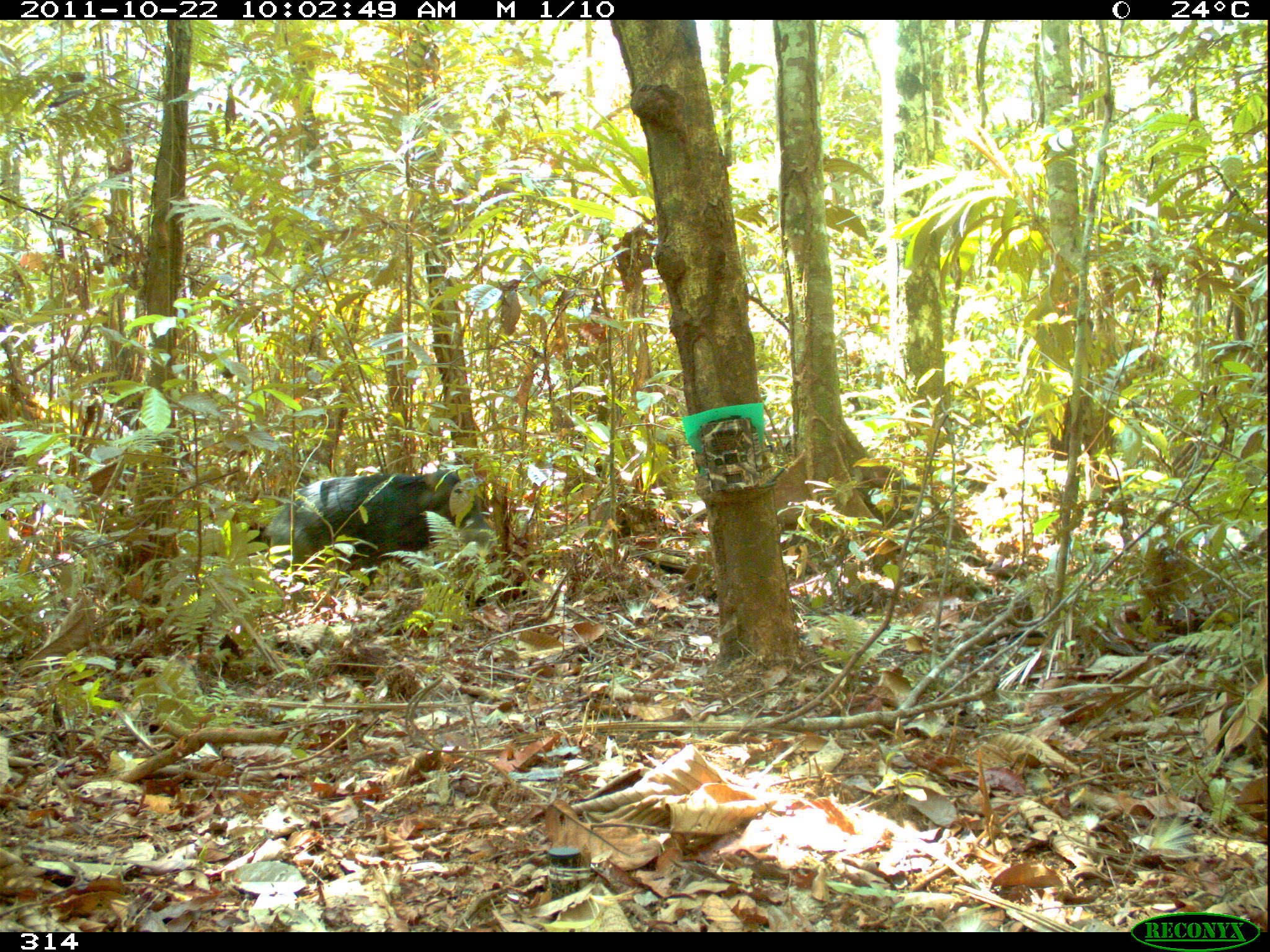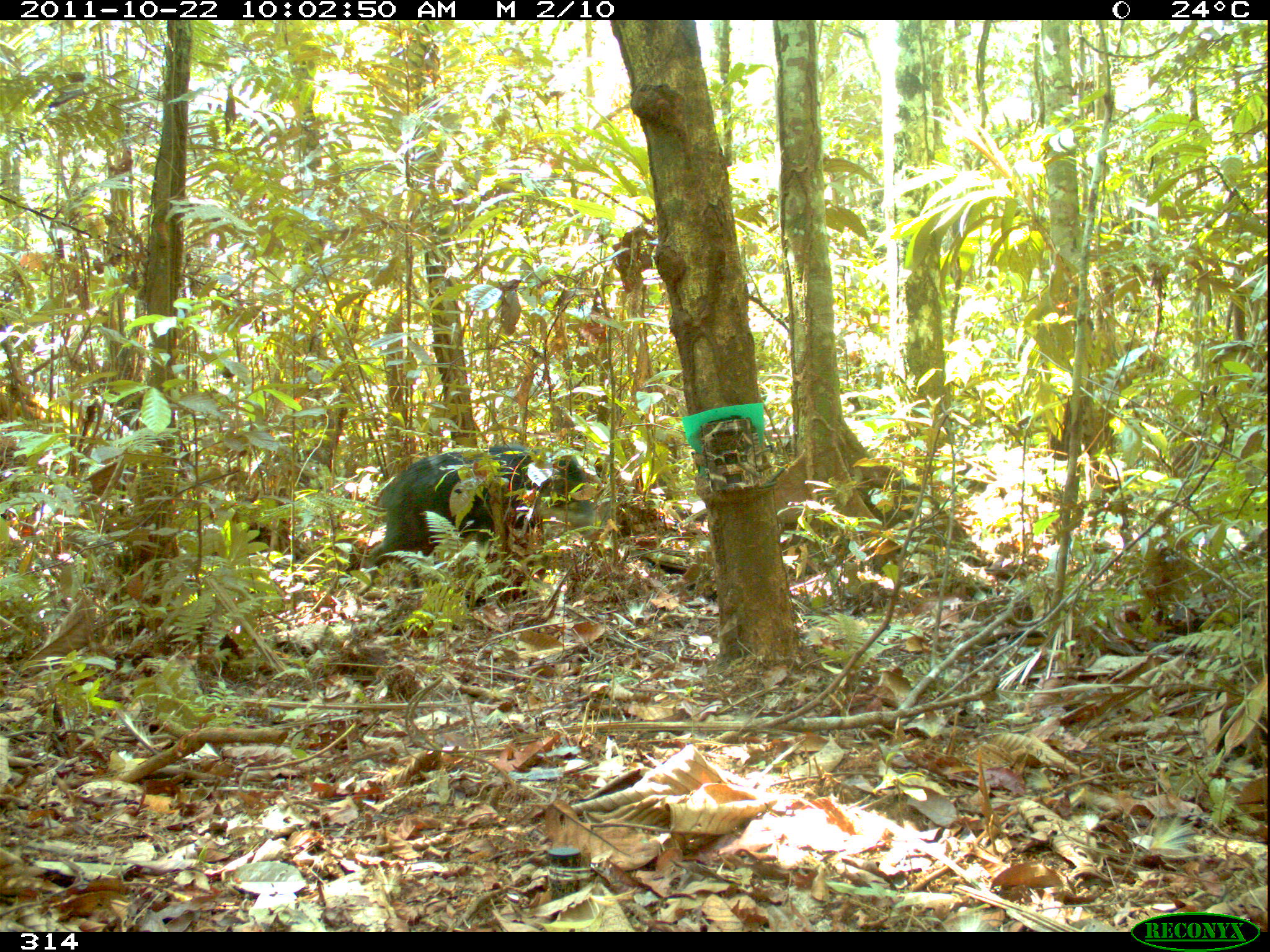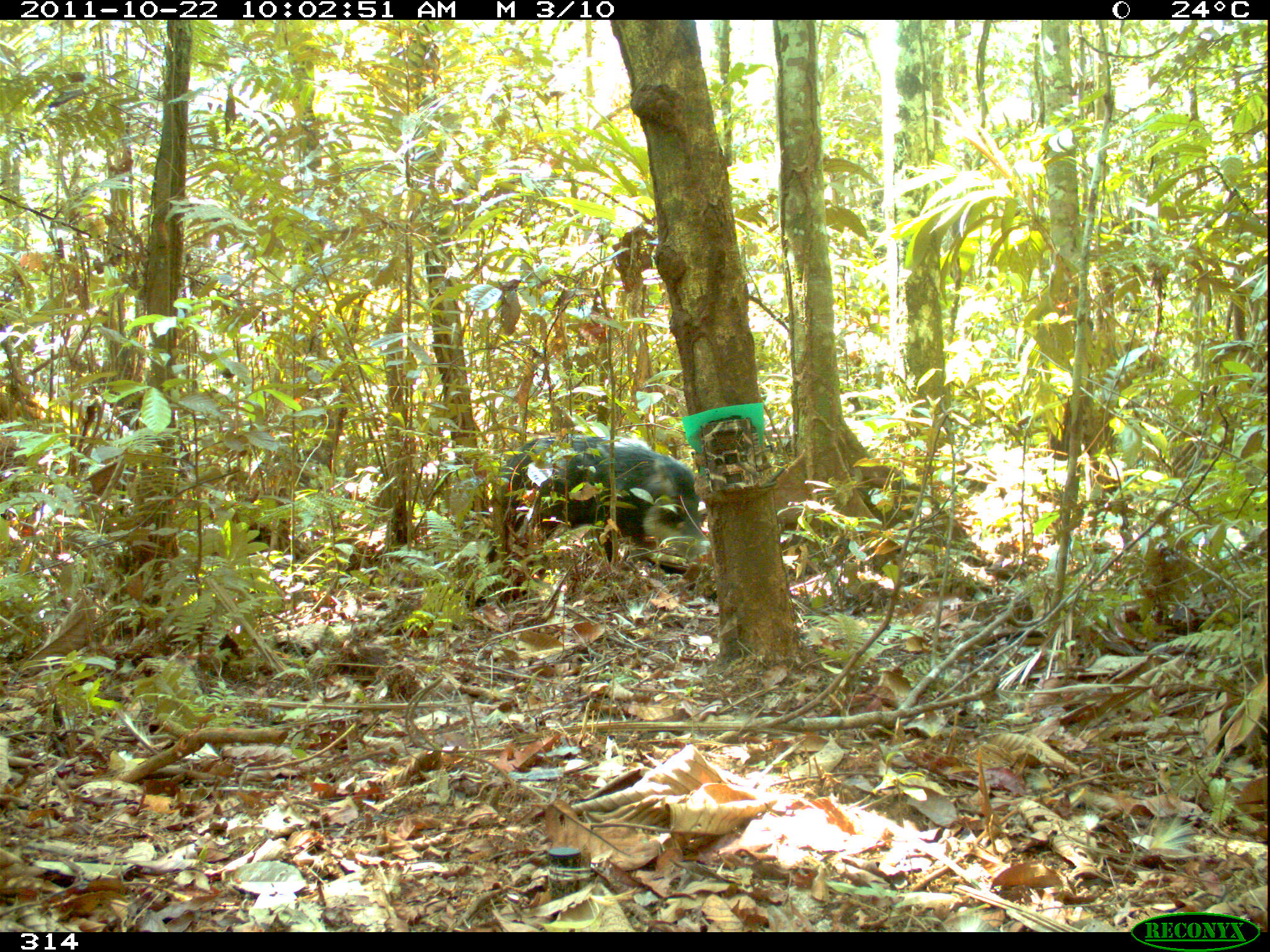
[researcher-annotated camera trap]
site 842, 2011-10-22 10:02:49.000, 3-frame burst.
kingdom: Animalia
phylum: Chordata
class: Mammalia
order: Artiodactyla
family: Tayassuidae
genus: Tayassu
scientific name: Tayassu pecari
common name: white-lipped peccary